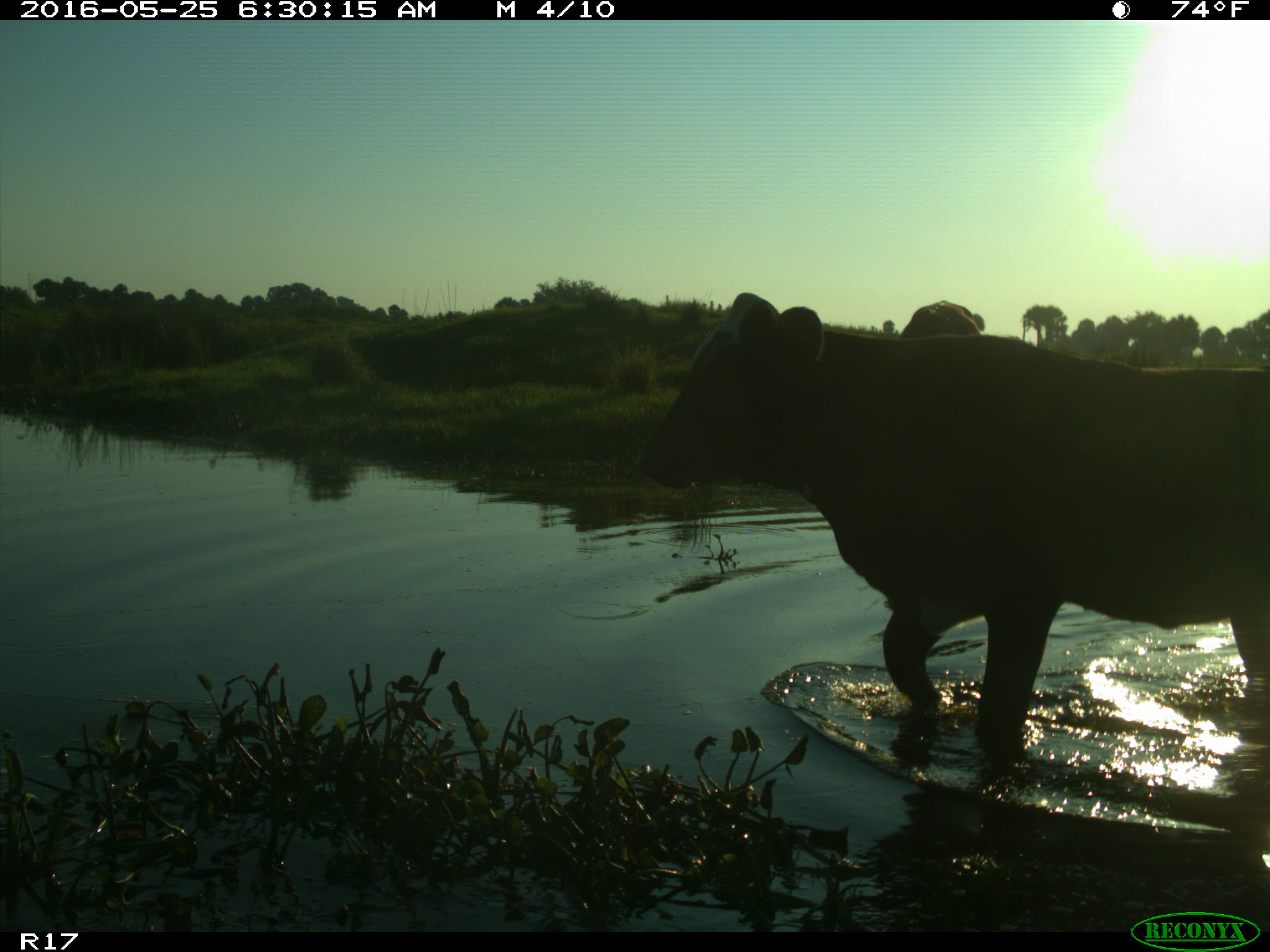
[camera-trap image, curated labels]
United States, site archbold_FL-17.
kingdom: Animalia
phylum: Chordata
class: Mammalia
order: Artiodactyla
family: Bovidae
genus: Bos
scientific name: Bos taurus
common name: domestic cow